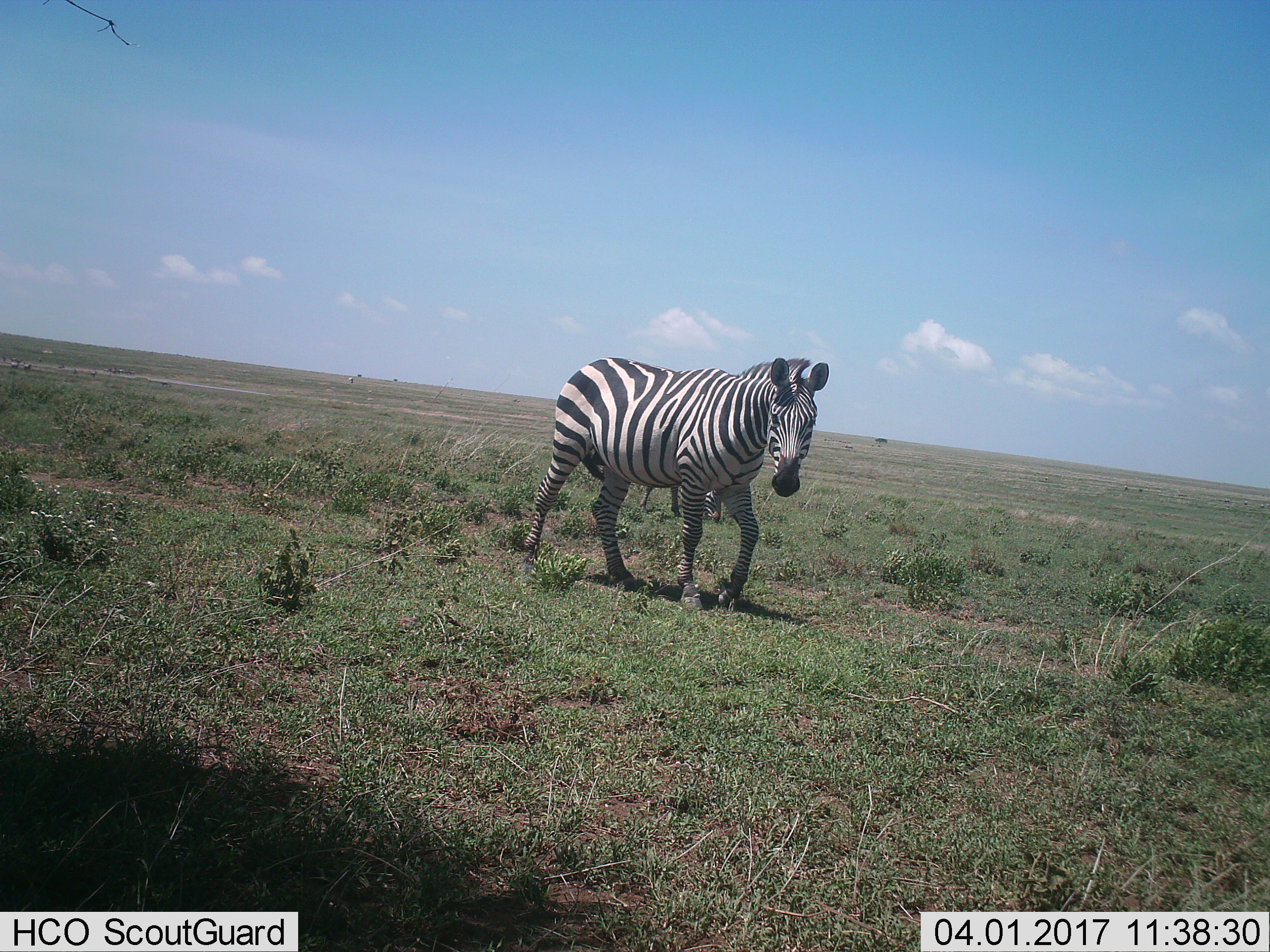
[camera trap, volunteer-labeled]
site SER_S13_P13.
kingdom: Animalia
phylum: Chordata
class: Mammalia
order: Perissodactyla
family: Equidae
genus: Equus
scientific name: Equus quagga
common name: plains zebra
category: zebraplains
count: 2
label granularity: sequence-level